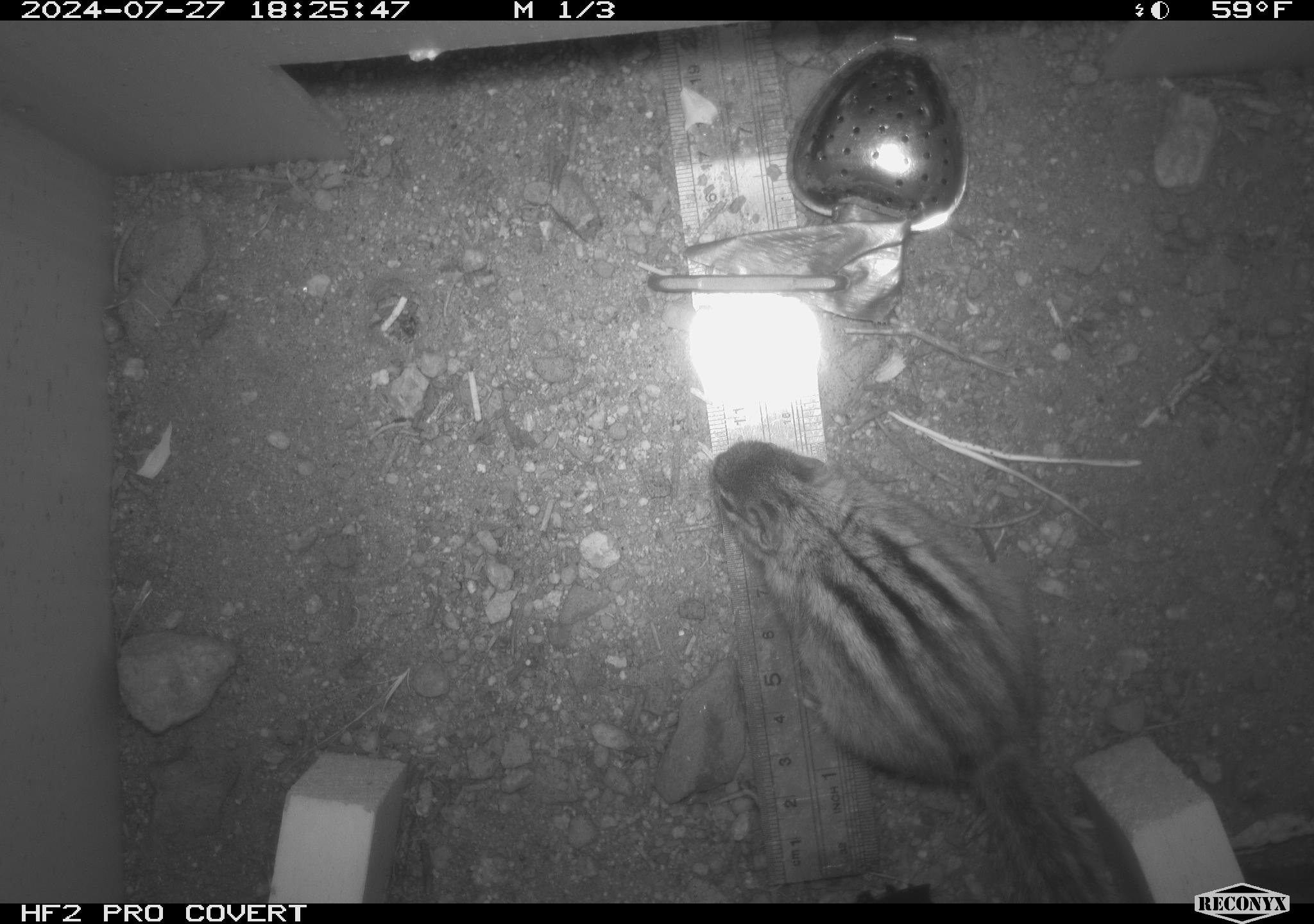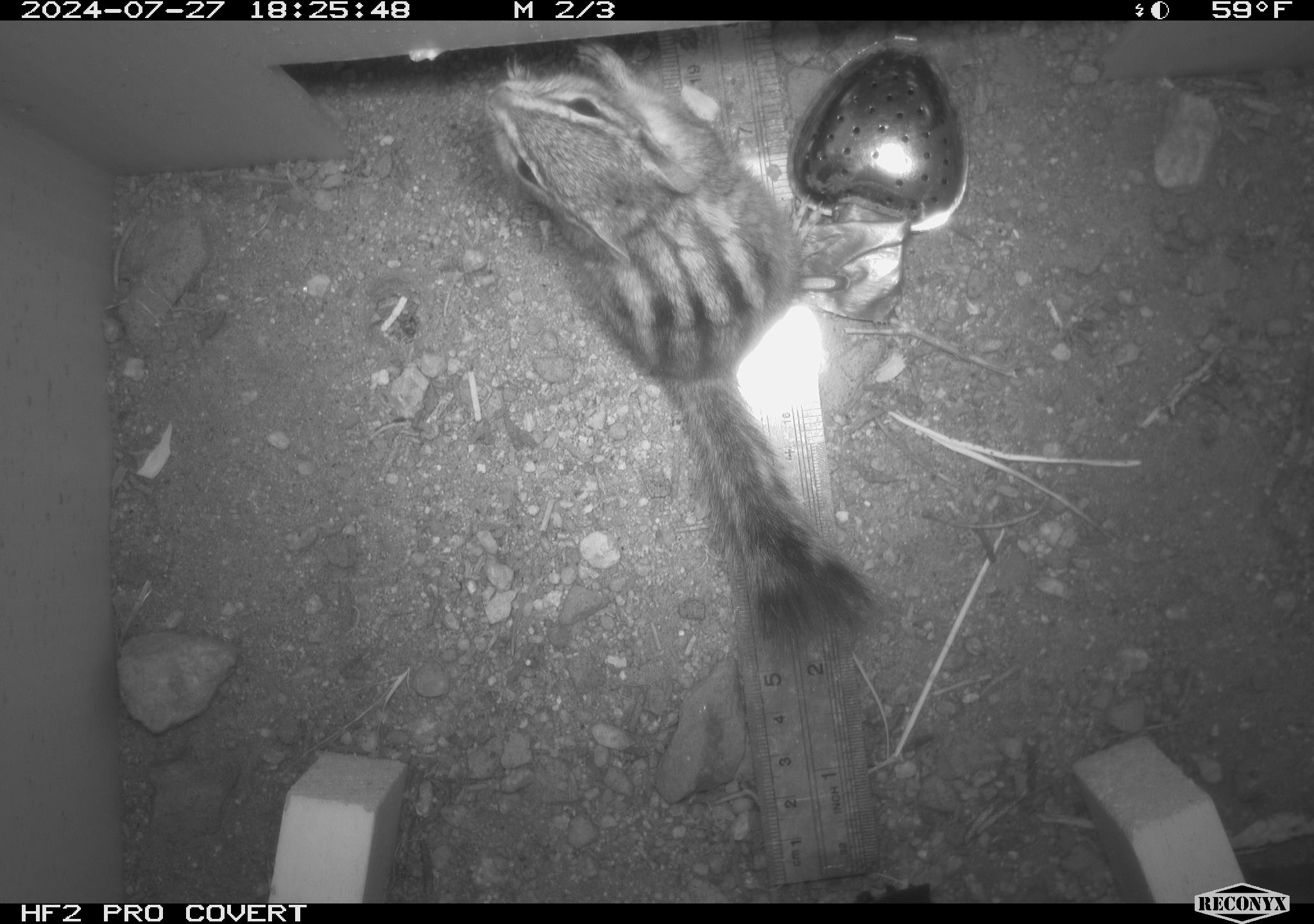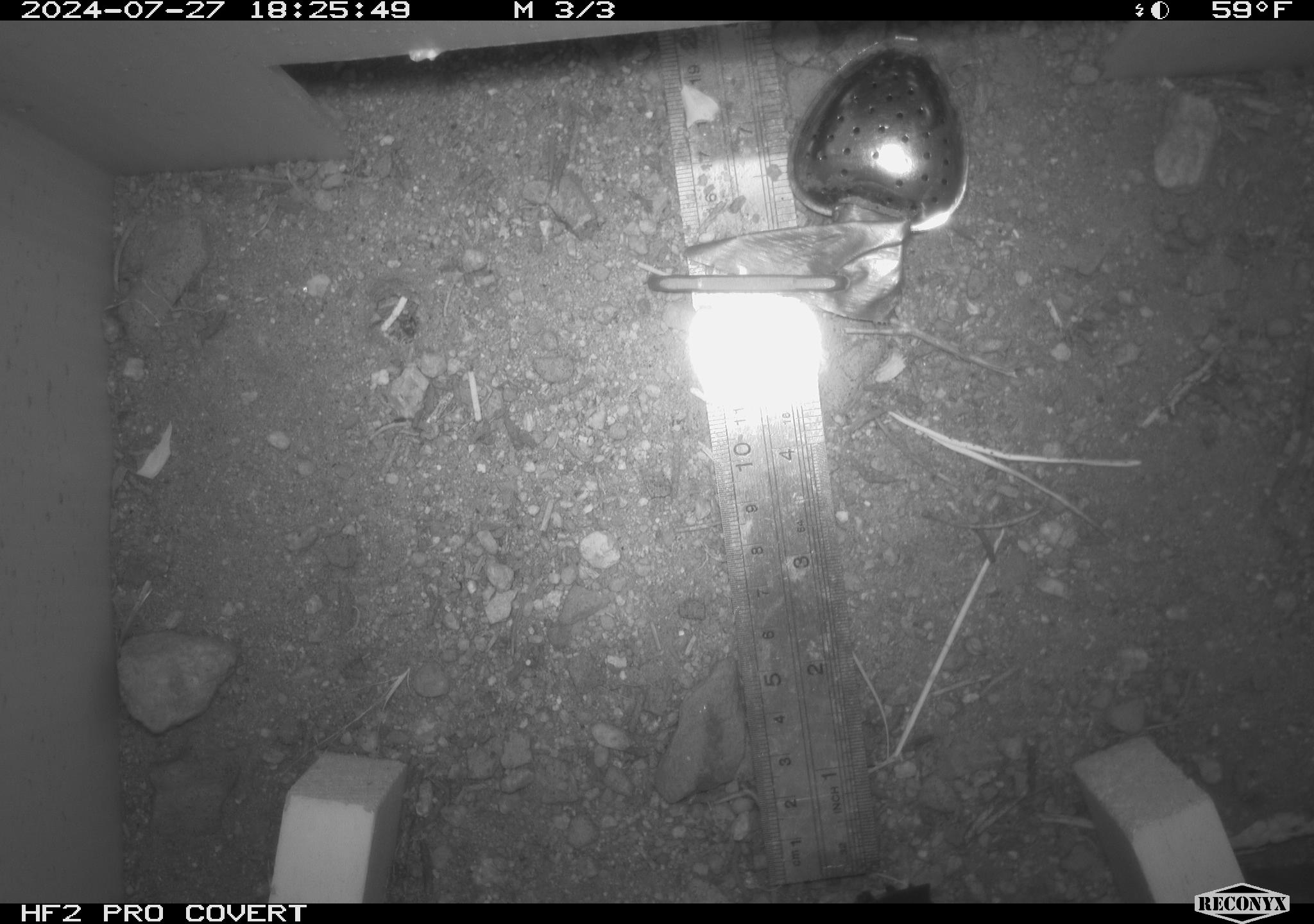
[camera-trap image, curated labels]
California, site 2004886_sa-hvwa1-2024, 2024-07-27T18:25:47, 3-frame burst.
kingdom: Animalia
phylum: Chordata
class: Mammalia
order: Rodentia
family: Sciuridae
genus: Neotamias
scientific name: Neotamias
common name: western chipmunks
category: neotamias species